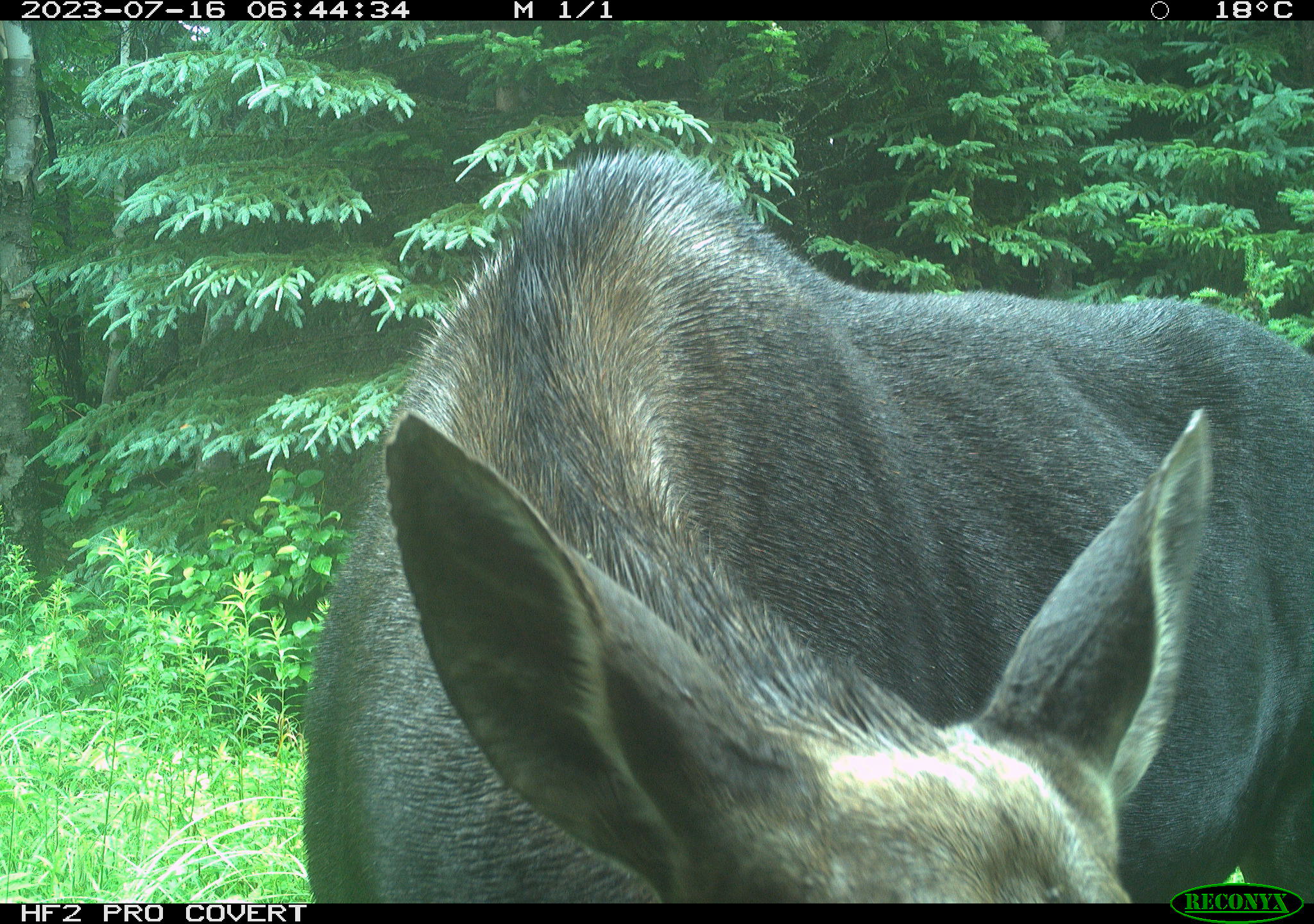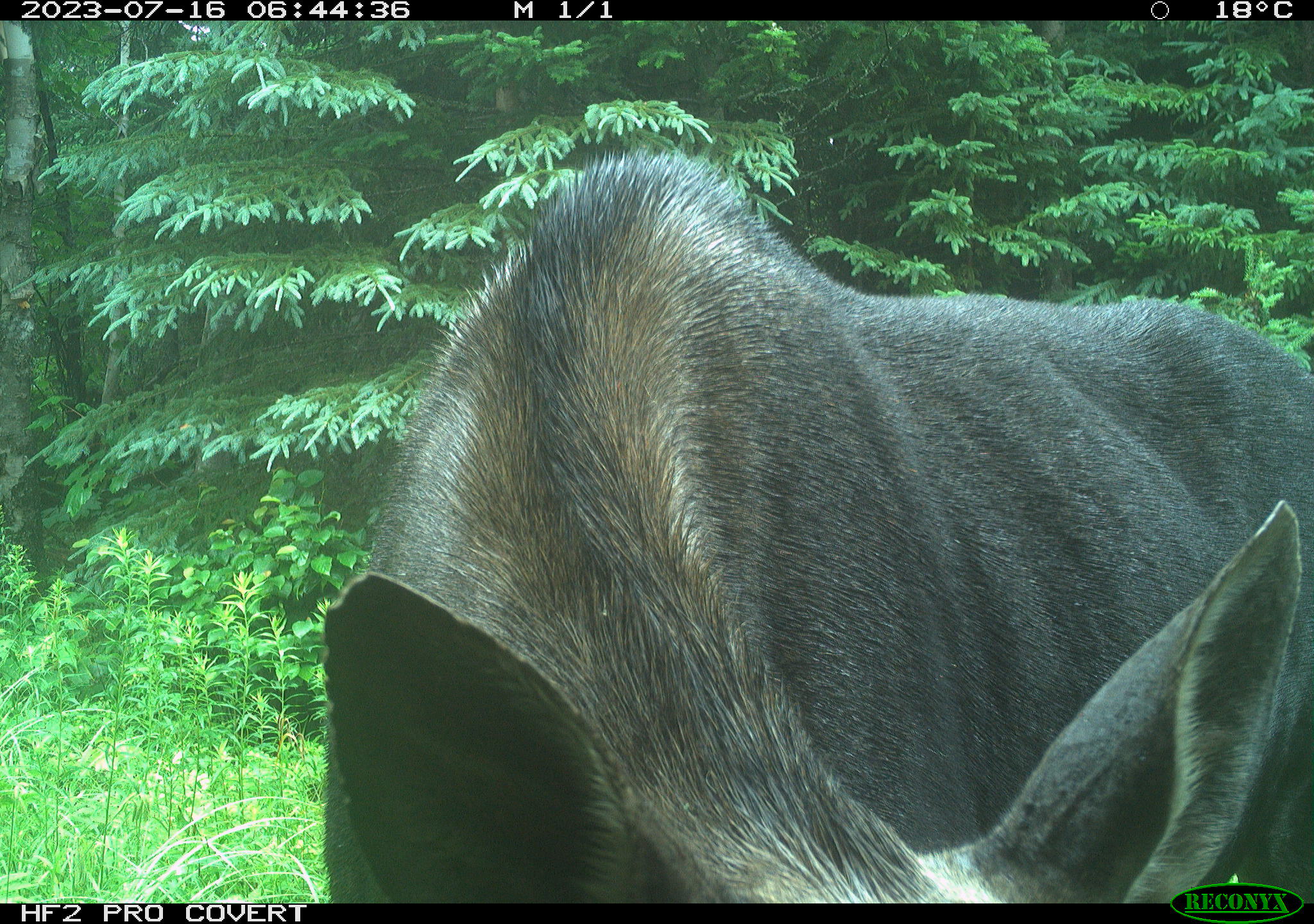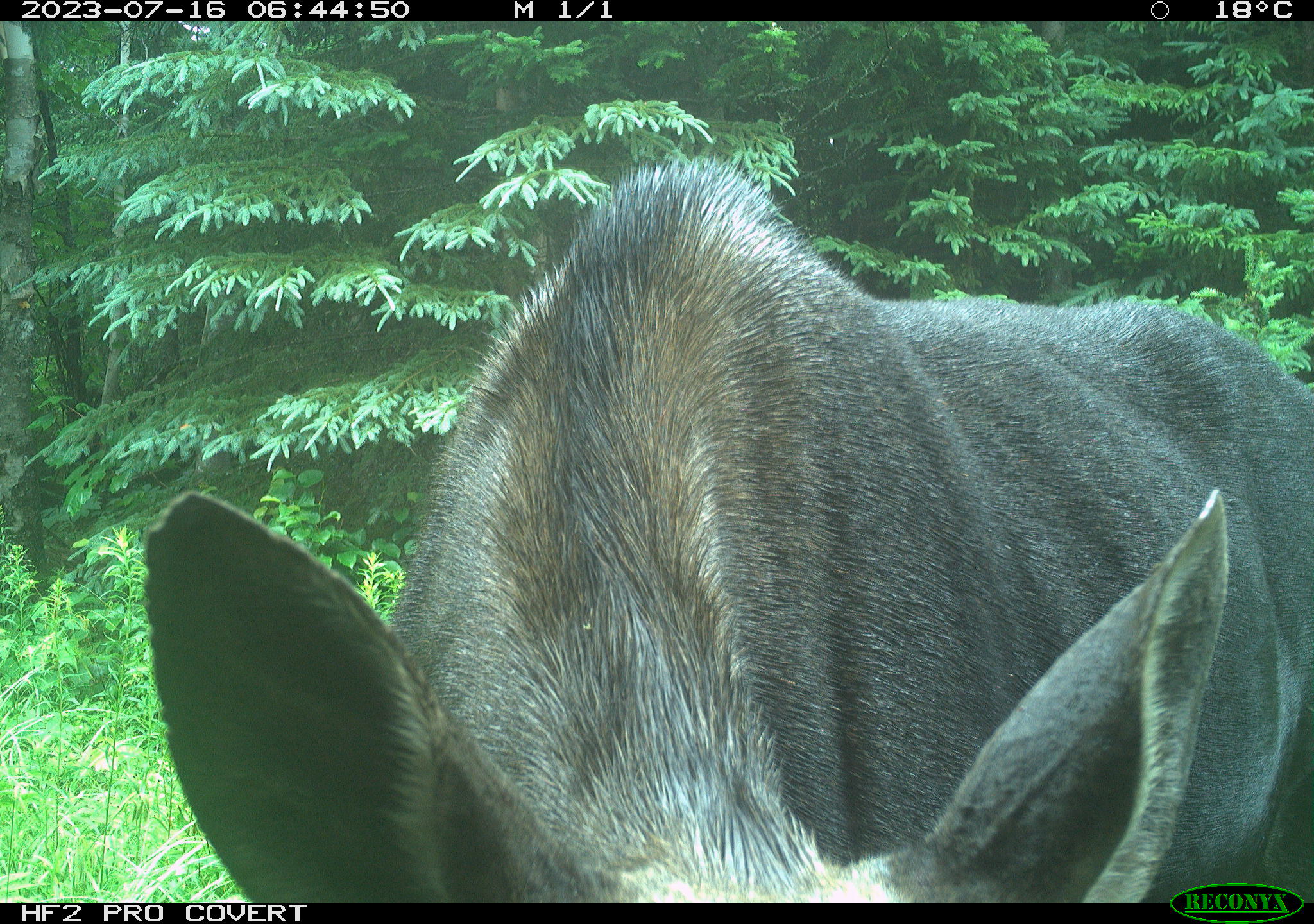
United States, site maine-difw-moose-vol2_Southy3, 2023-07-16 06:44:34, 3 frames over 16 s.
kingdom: Animalia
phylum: Chordata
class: Mammalia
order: Artiodactyla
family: Cervidae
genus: Alces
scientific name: Alces alces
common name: moose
Moose (Alces alces).